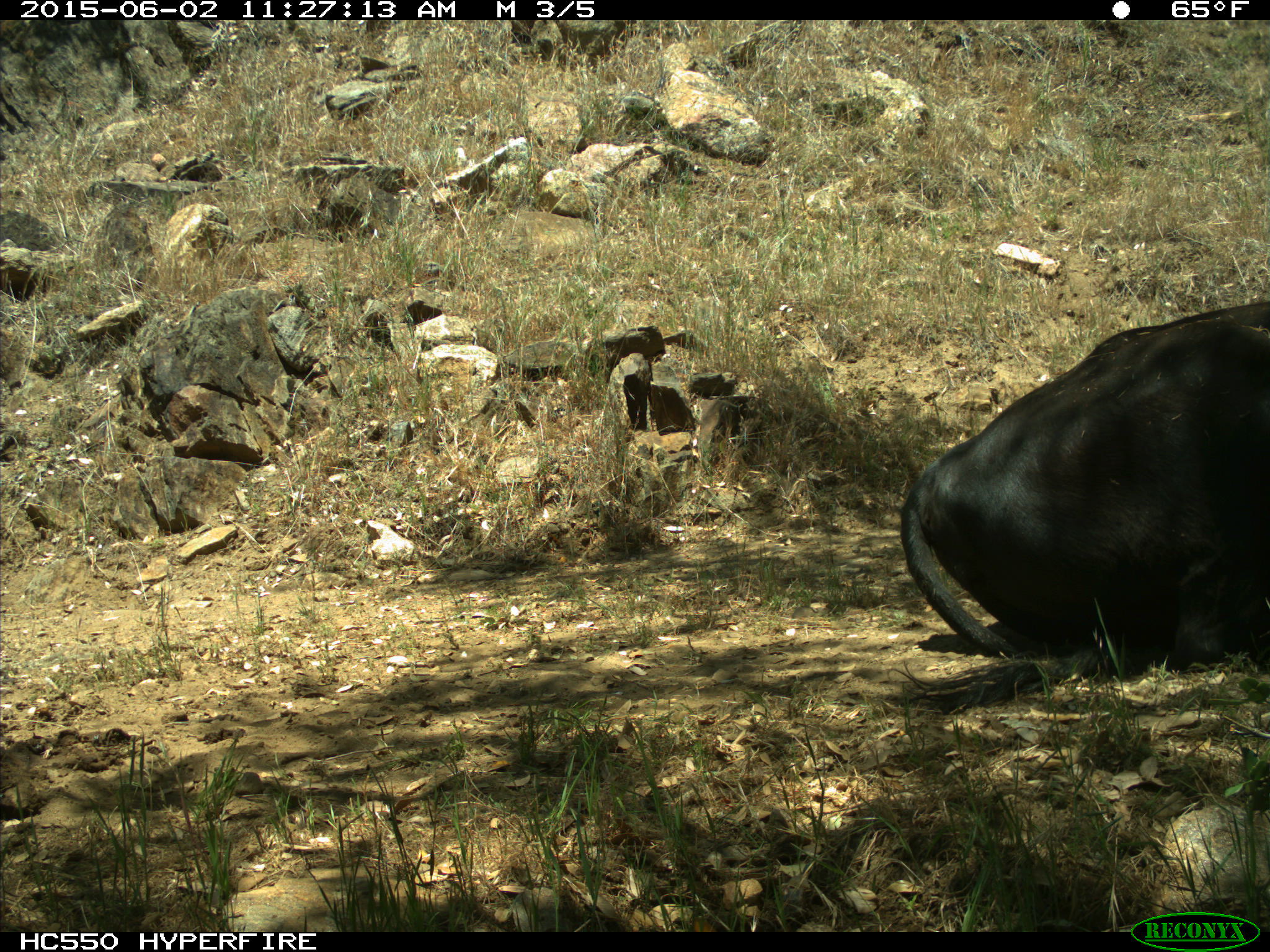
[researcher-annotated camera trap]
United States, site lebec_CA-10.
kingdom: Animalia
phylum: Chordata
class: Mammalia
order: Artiodactyla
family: Bovidae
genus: Bos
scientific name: Bos taurus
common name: domestic cow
Bos taurus (domestic cow).